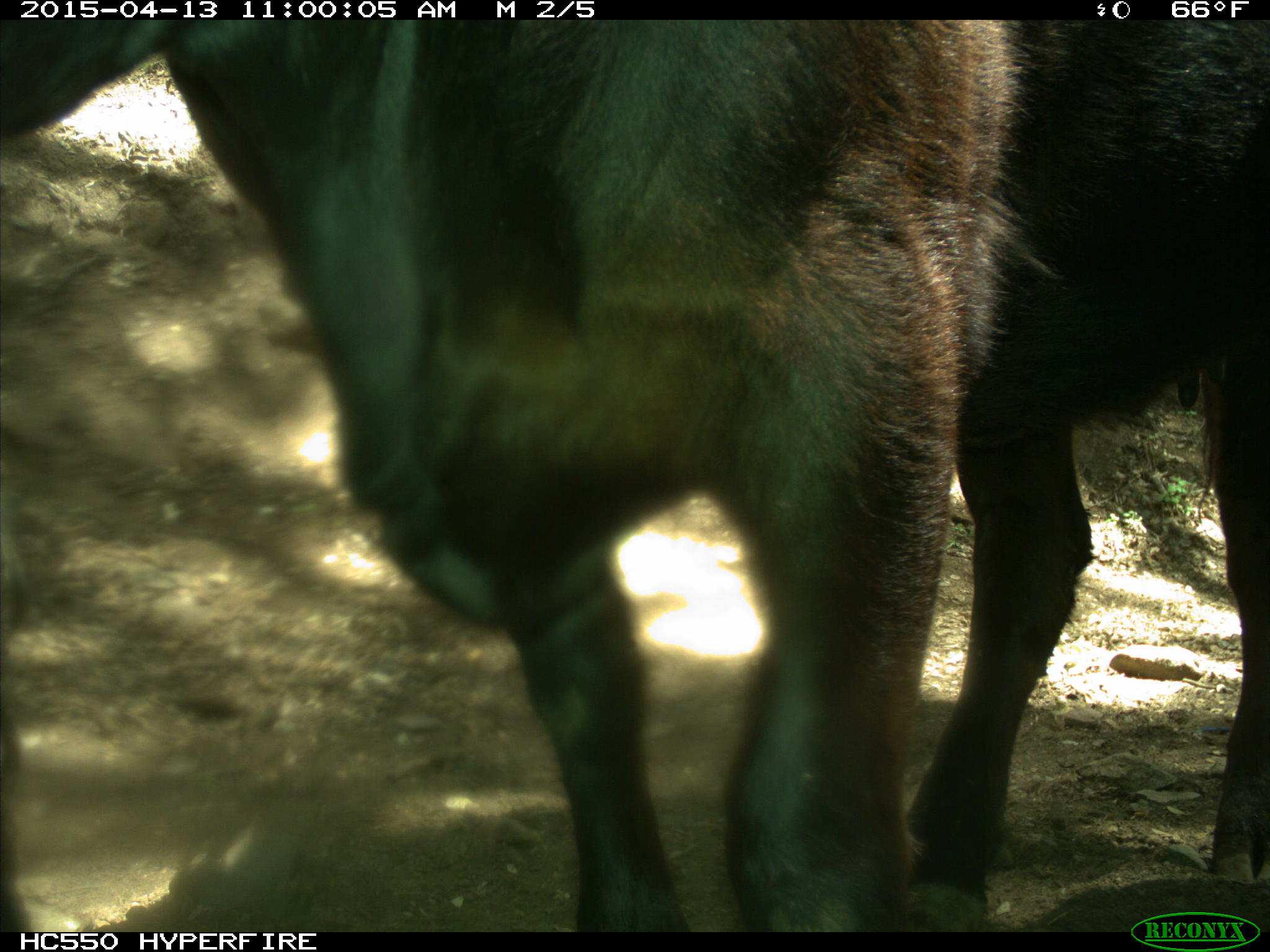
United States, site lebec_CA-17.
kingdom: Animalia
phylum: Chordata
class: Mammalia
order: Artiodactyla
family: Bovidae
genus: Bos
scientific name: Bos taurus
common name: domestic cow